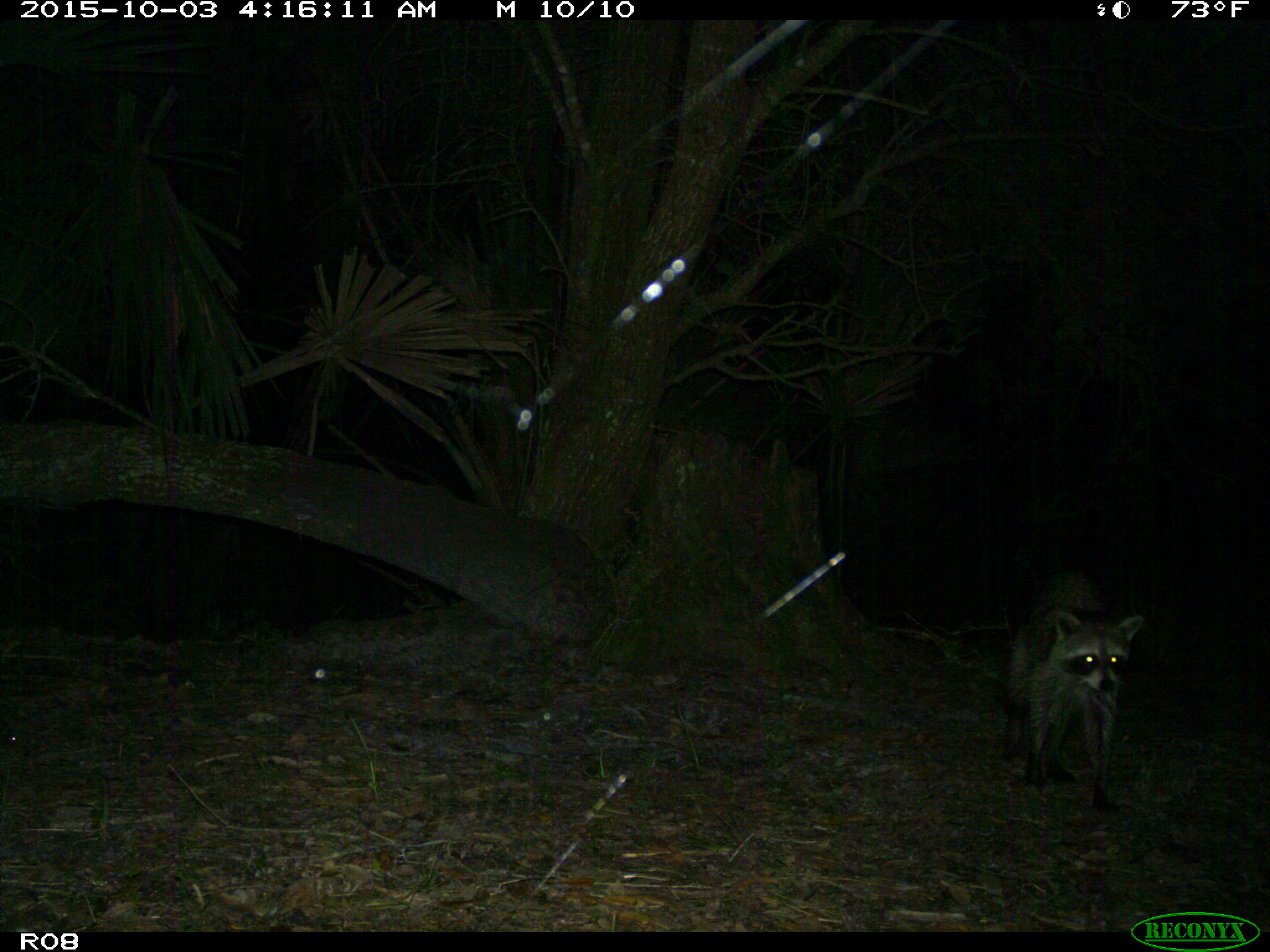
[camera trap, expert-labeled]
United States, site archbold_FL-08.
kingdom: Animalia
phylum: Chordata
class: Mammalia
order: Carnivora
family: Procyonidae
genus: Procyon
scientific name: Procyon lotor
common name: common raccoon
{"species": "Procyon lotor (common raccoon)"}